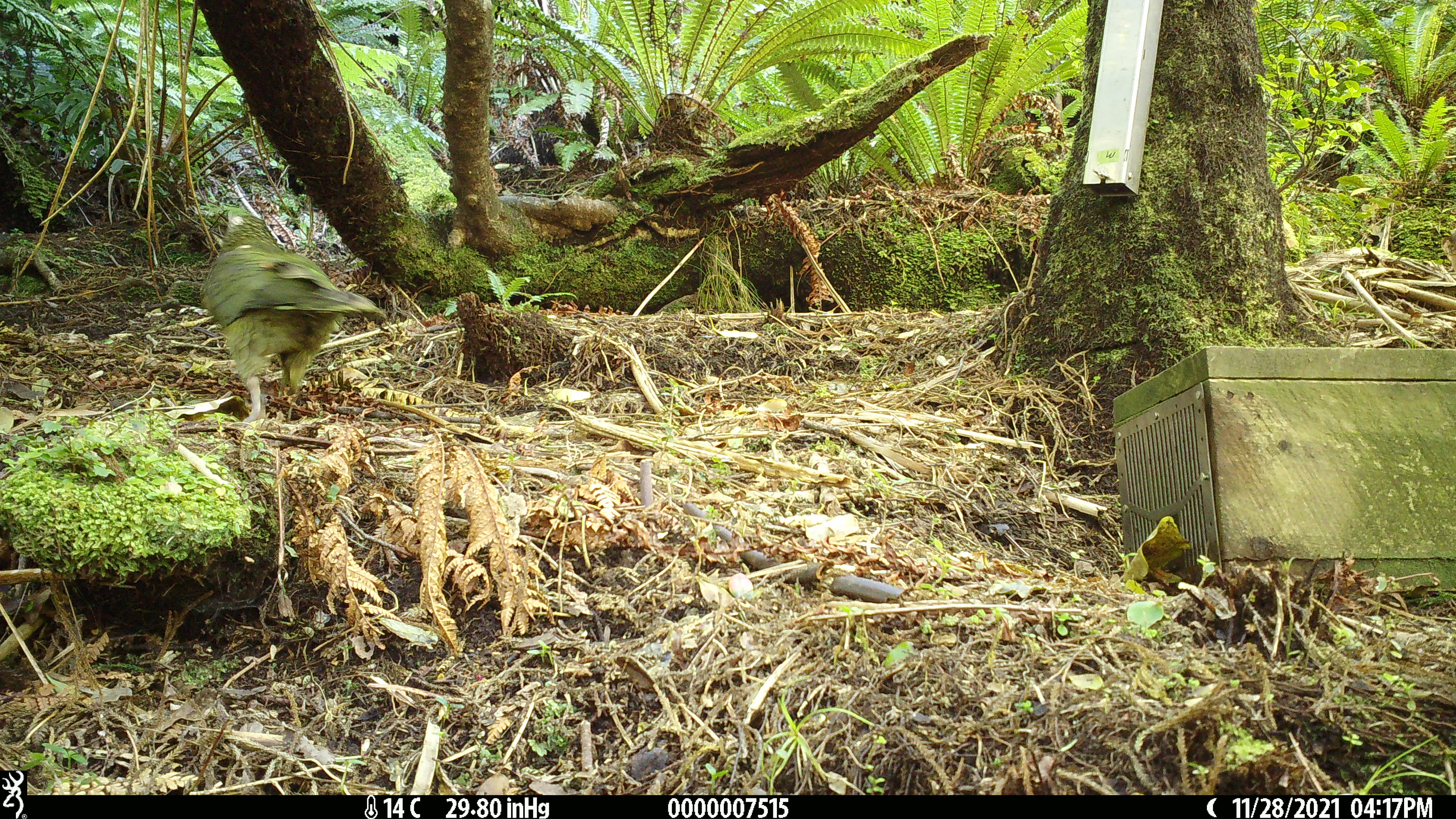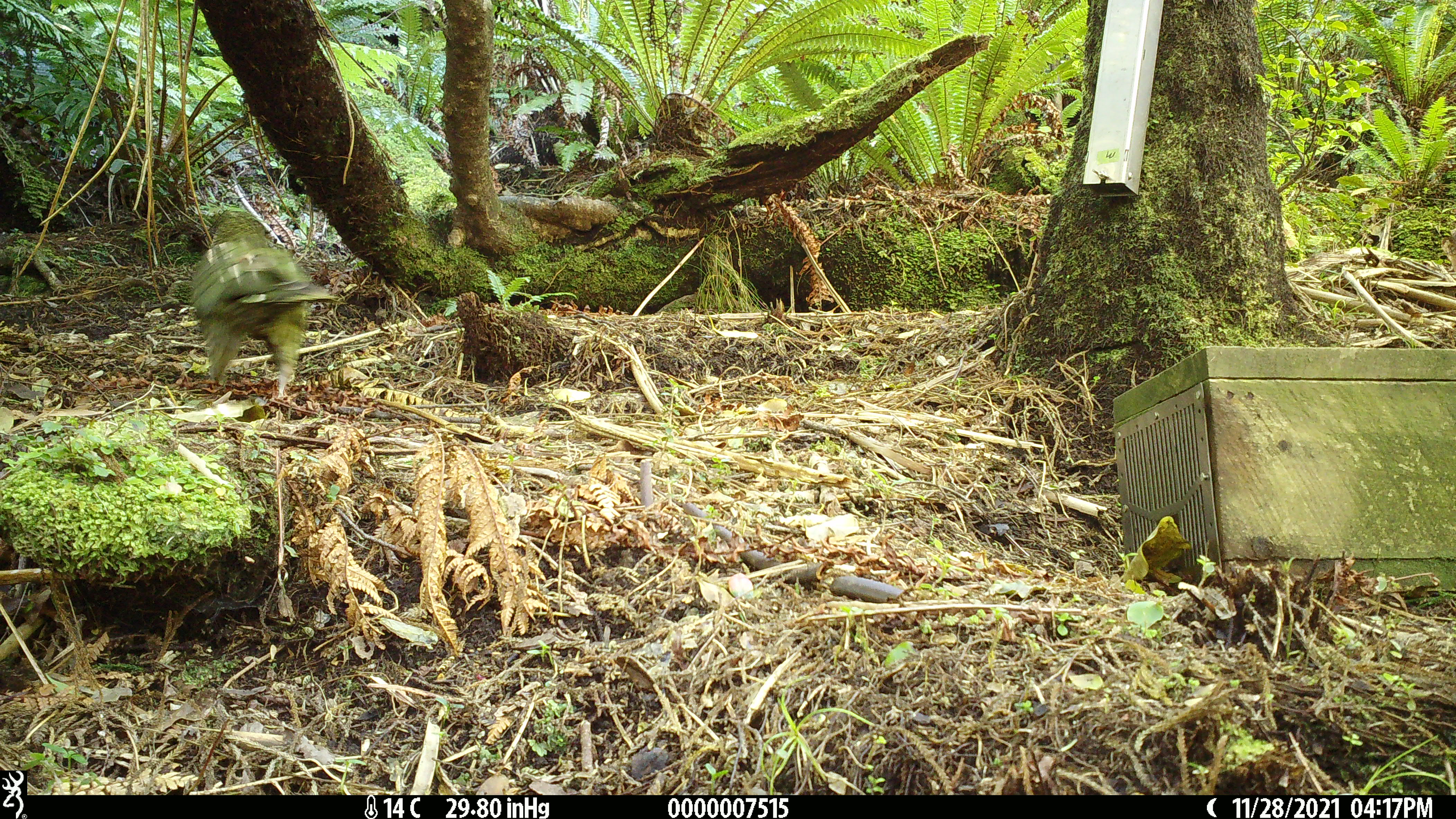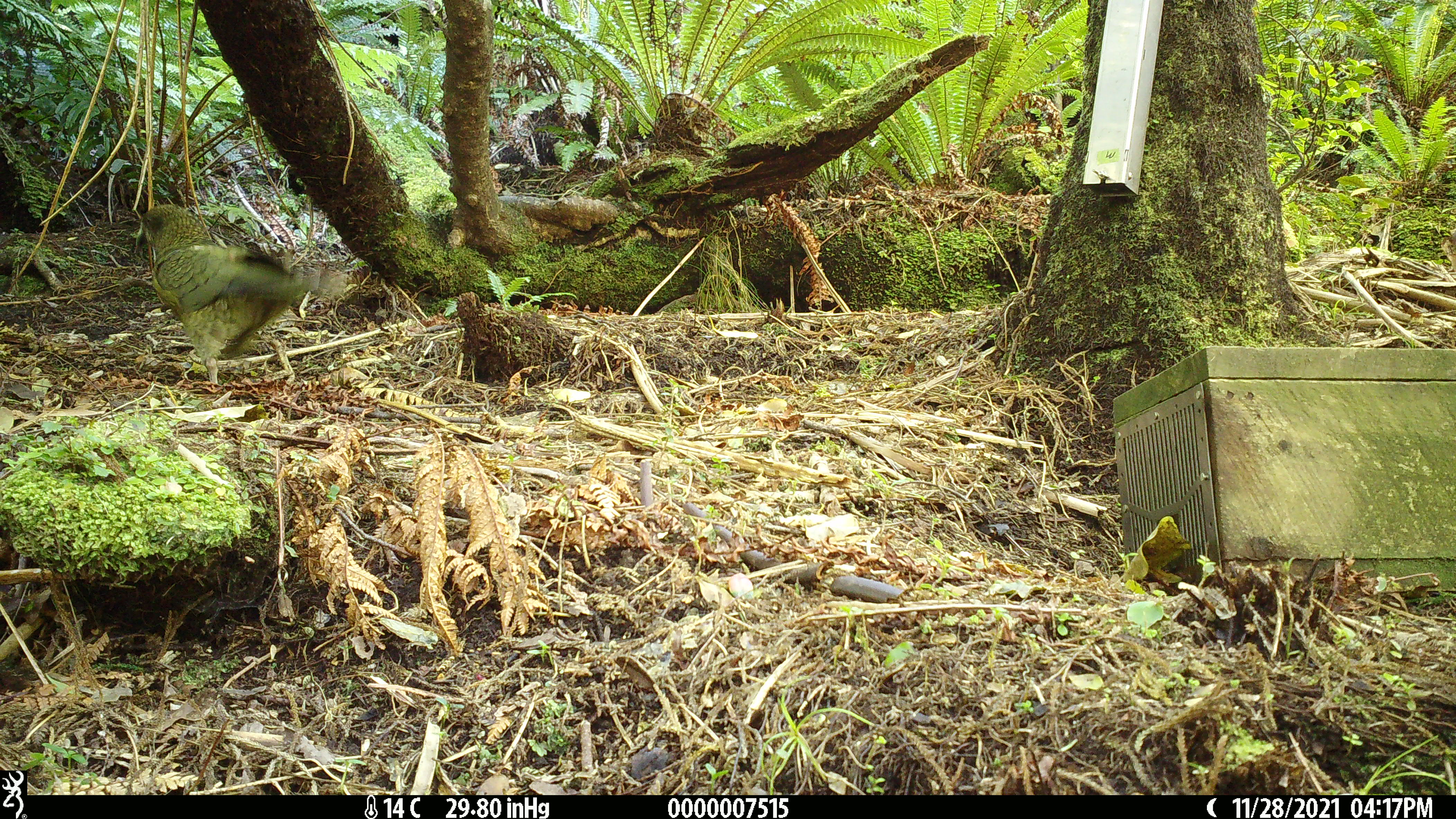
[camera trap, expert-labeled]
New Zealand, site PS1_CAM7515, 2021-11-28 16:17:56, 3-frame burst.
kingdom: Animalia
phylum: Chordata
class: Aves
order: Psittaciformes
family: Strigopidae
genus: Nestor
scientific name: Nestor notabilis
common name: kea